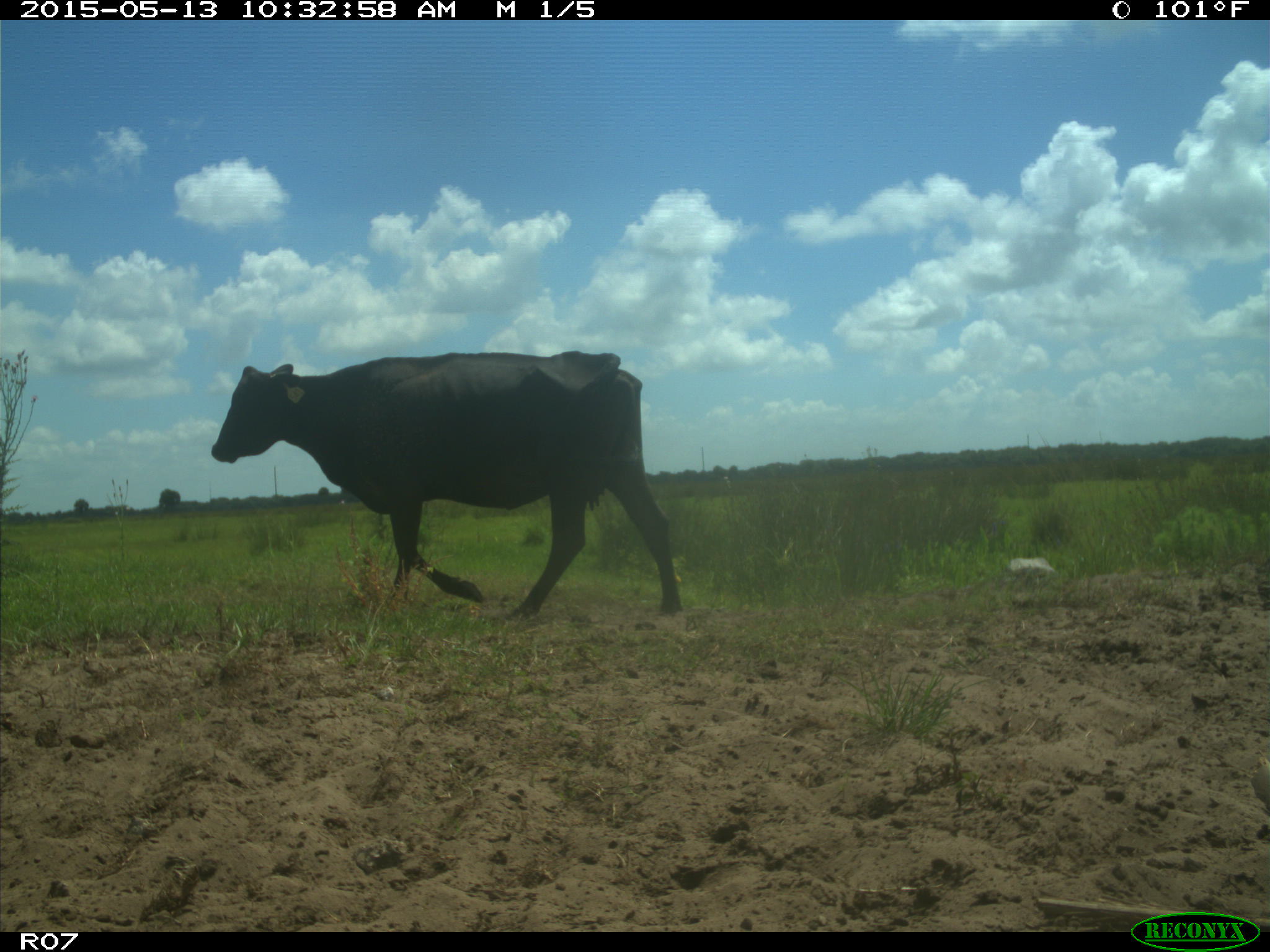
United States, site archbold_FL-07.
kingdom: Animalia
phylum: Chordata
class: Mammalia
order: Artiodactyla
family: Bovidae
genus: Bos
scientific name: Bos taurus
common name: domestic cow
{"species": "Bos taurus (domestic cow)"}